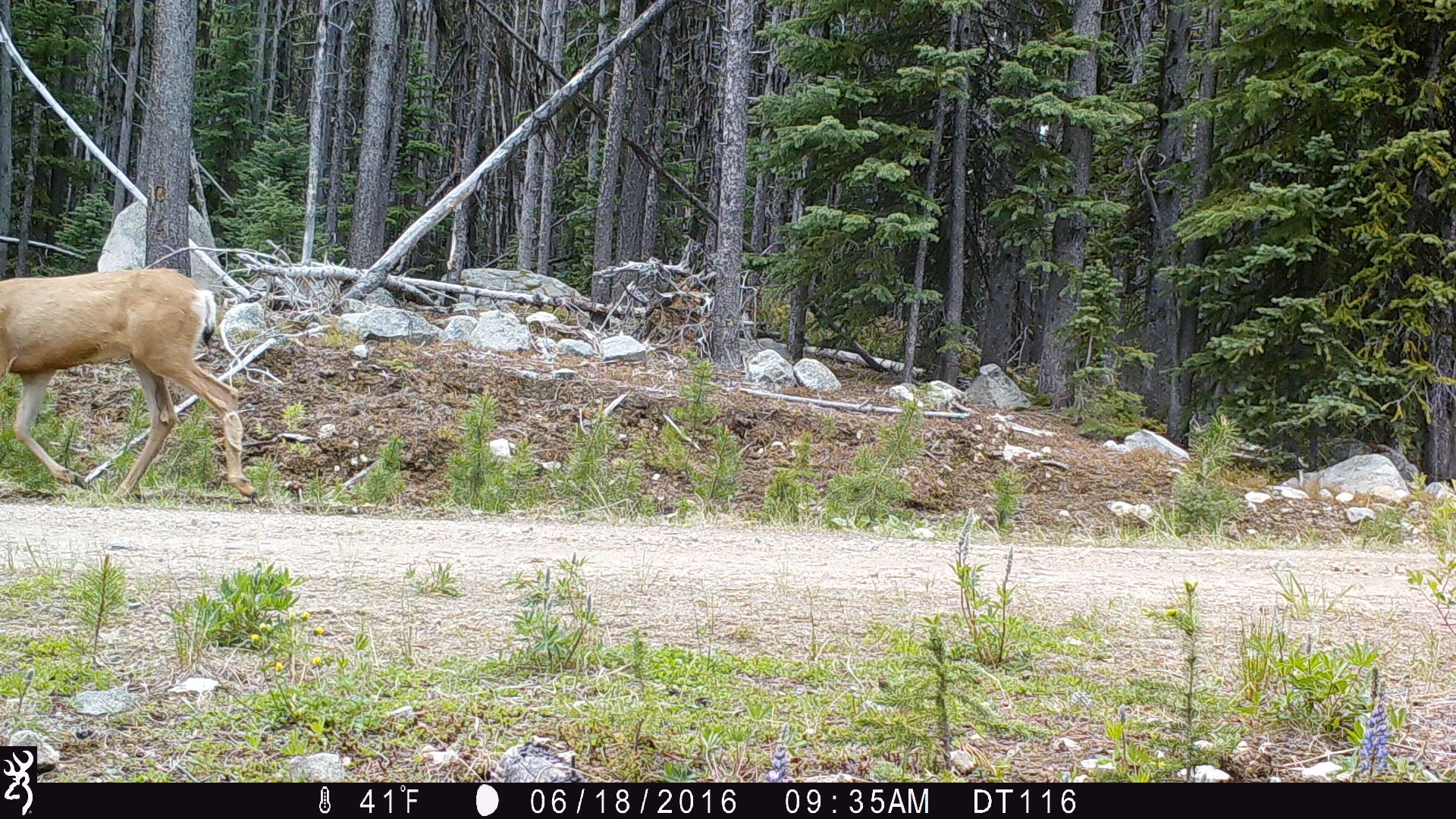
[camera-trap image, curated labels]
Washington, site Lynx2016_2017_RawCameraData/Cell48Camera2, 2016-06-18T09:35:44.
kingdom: Animalia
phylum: Chordata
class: Mammalia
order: Artiodactyla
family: Cervidae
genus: Odocoileus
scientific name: Odocoileus hemionus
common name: mule deer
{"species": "Odocoileus hemionus (mule deer)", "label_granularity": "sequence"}